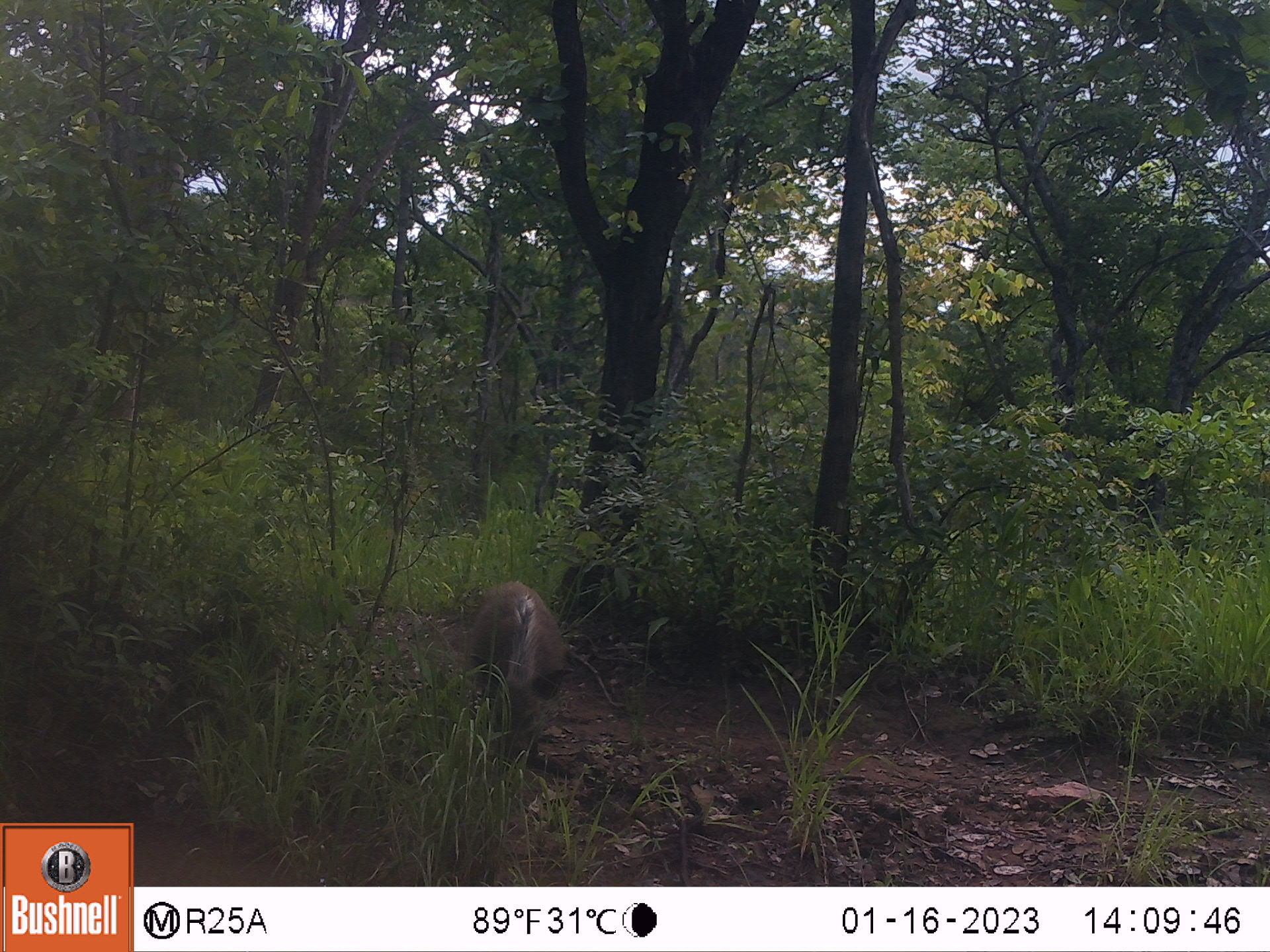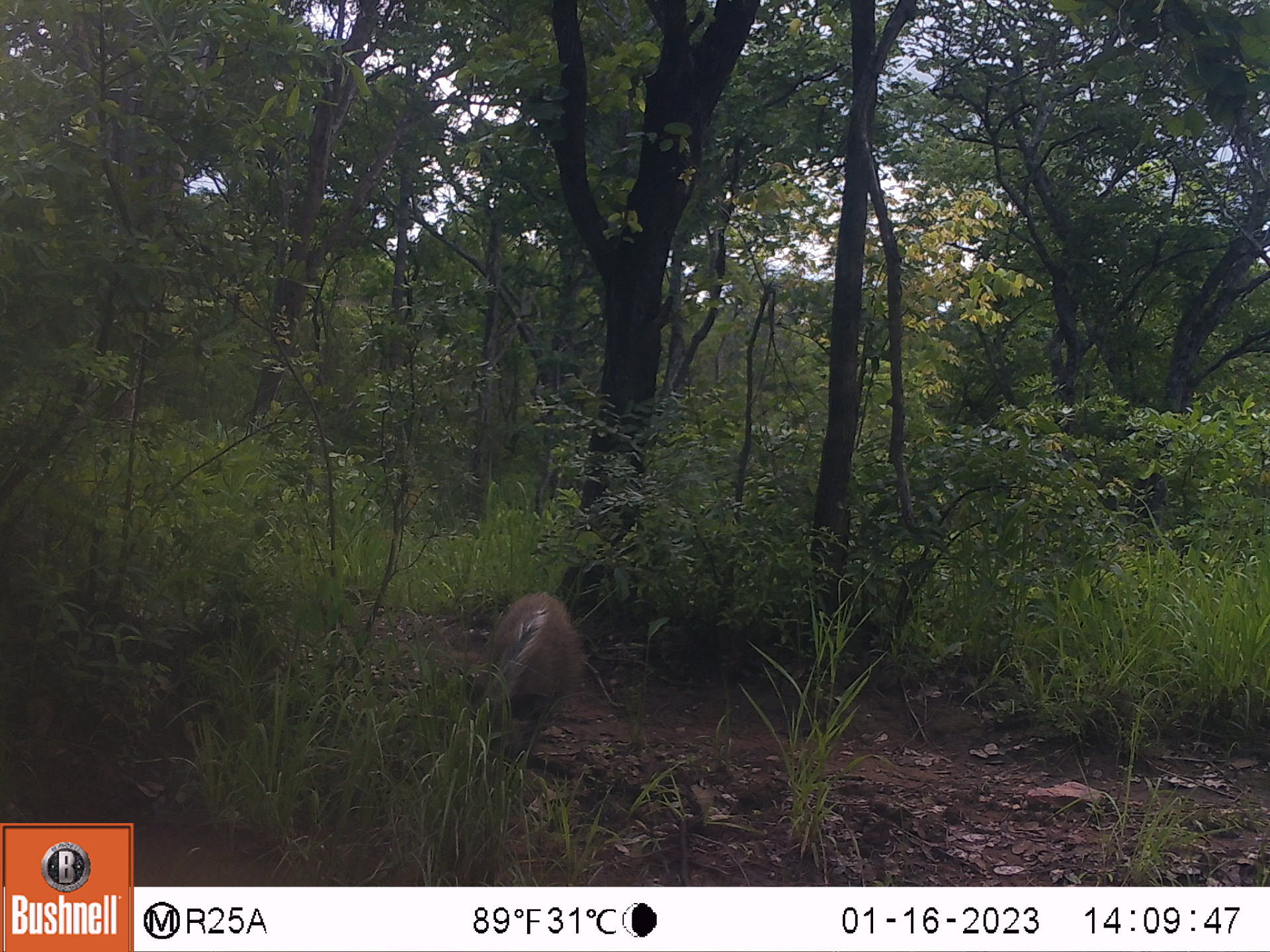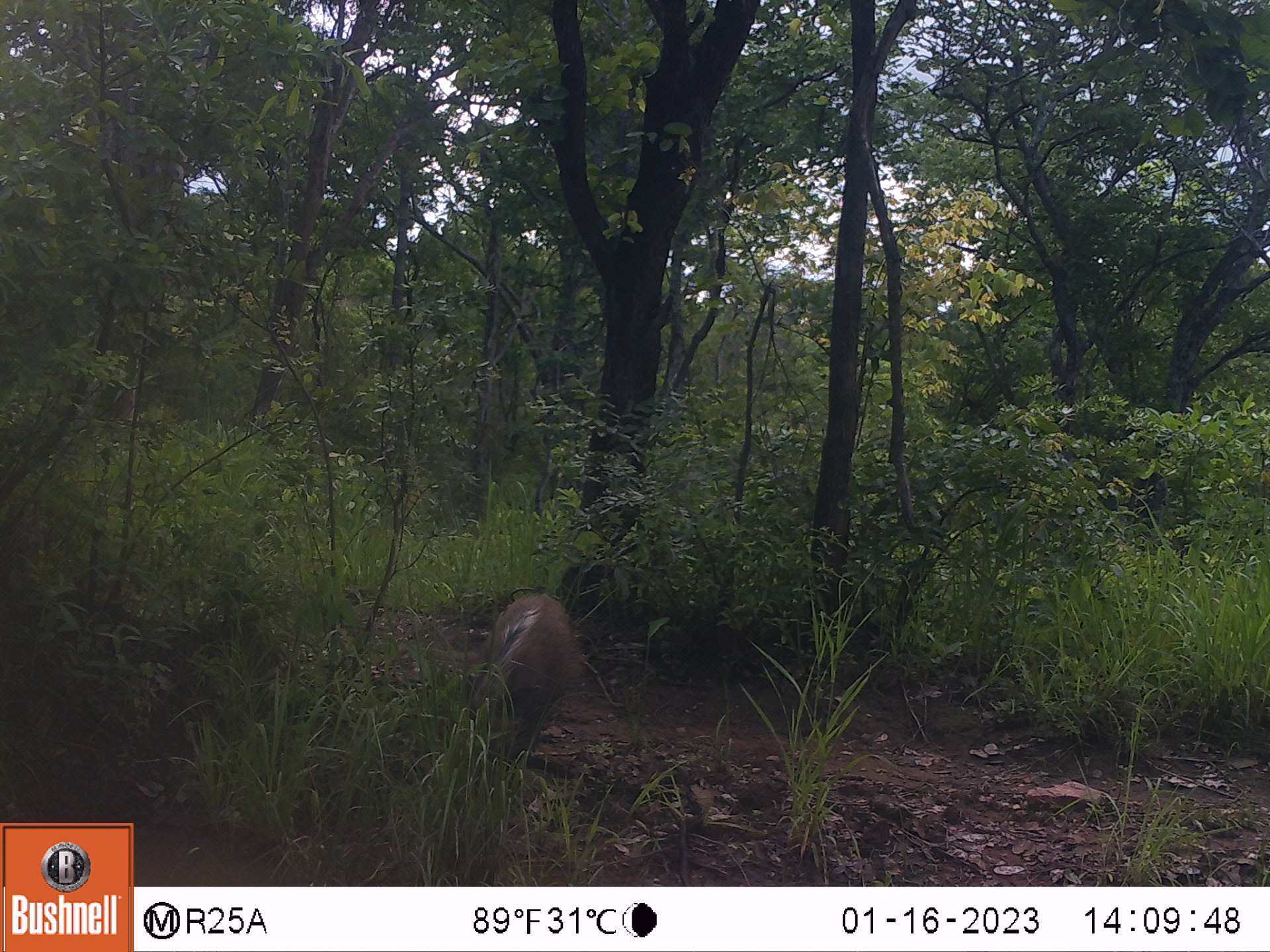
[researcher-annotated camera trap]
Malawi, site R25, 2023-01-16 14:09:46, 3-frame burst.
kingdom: Animalia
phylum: Chordata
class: Mammalia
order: Artiodactyla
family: Suidae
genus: Potamochoerus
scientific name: Potamochoerus larvatus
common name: bushpig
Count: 1.